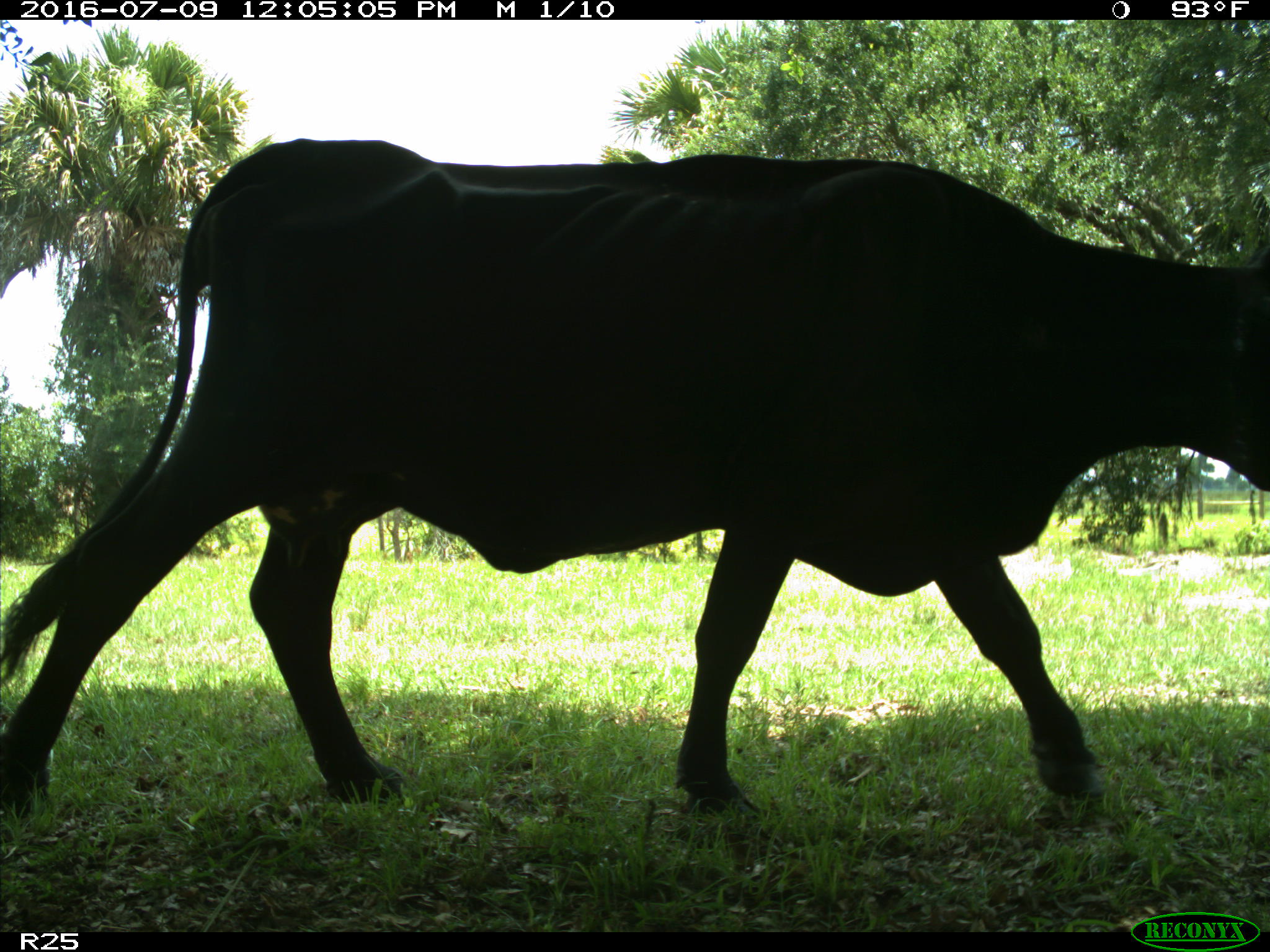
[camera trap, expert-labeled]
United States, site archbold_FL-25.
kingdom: Animalia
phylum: Chordata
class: Mammalia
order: Artiodactyla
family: Bovidae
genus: Bos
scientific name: Bos taurus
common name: domestic cow